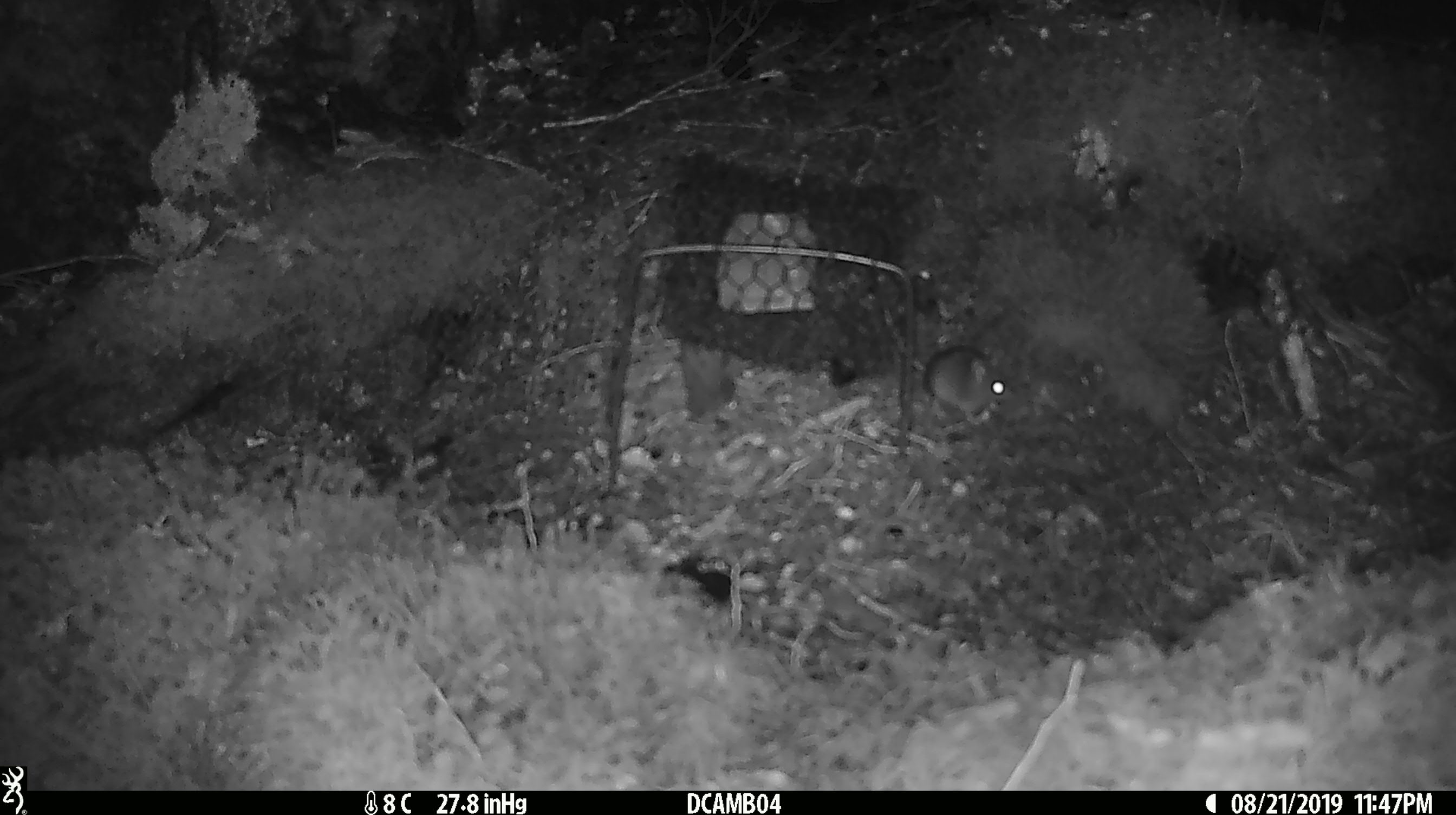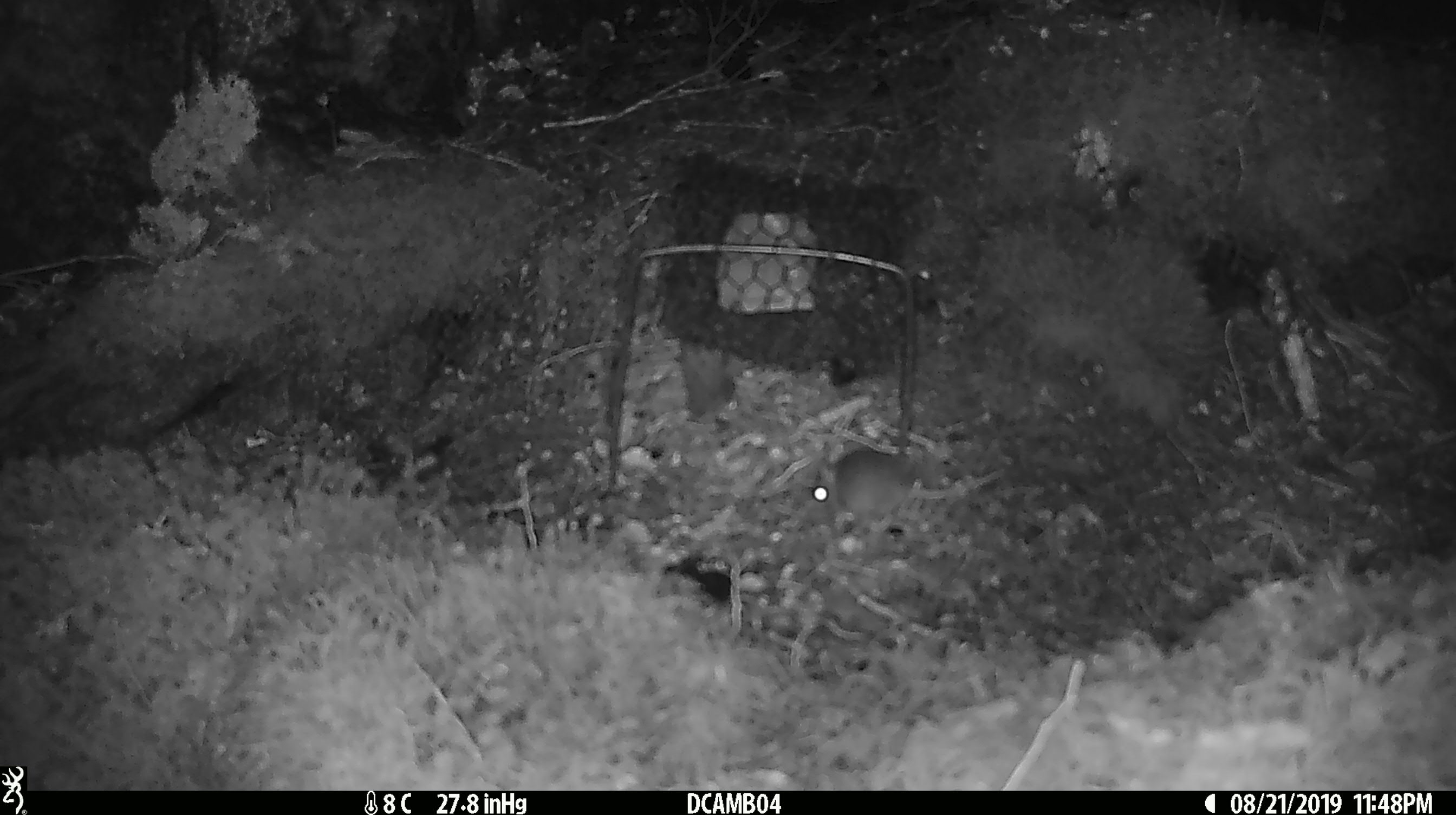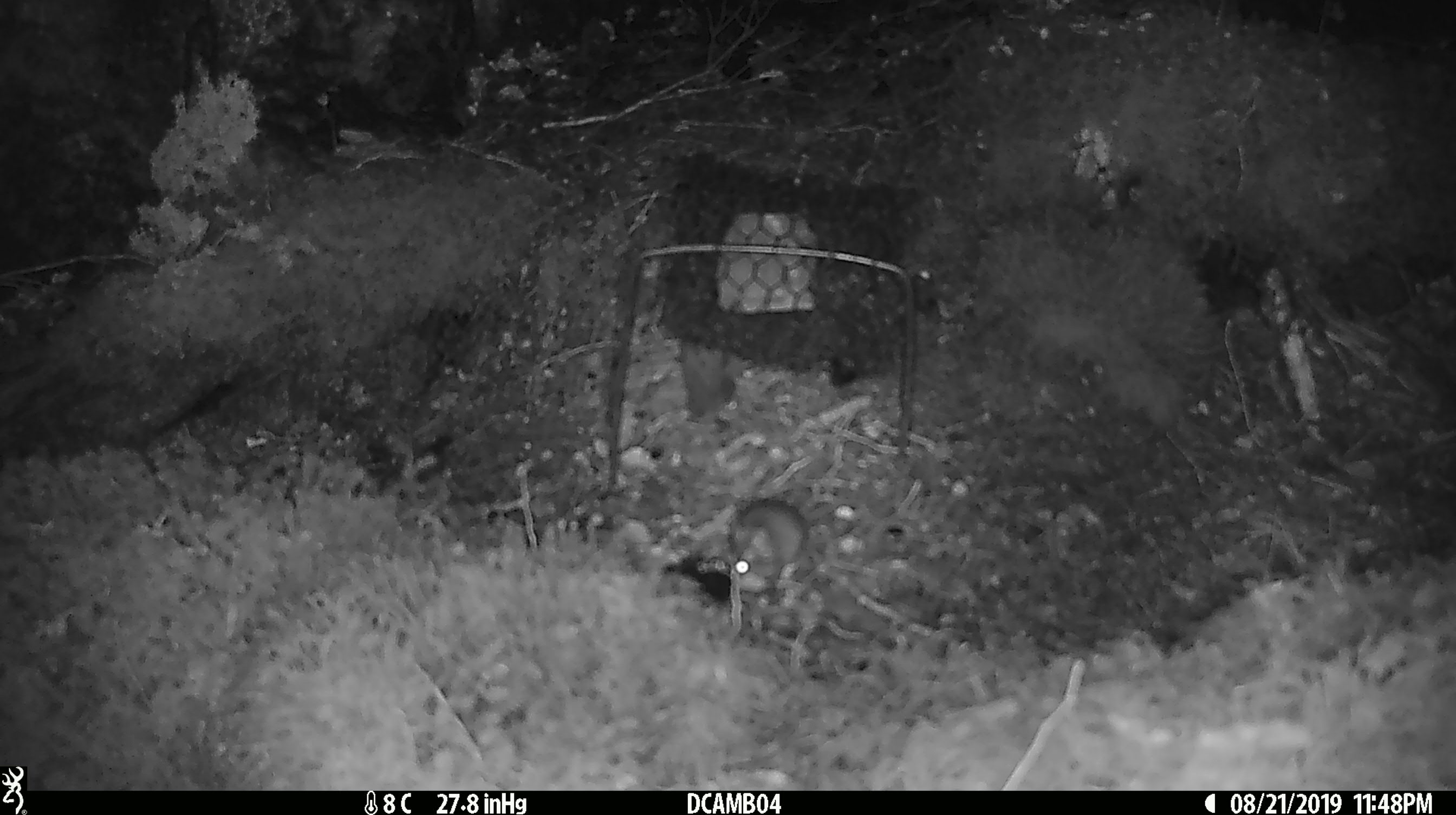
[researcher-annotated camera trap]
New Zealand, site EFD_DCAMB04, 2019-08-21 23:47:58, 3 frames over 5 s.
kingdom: Animalia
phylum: Chordata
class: Mammalia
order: Rodentia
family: Muridae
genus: Mus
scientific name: Mus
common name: mouse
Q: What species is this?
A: Mouse (Mus).